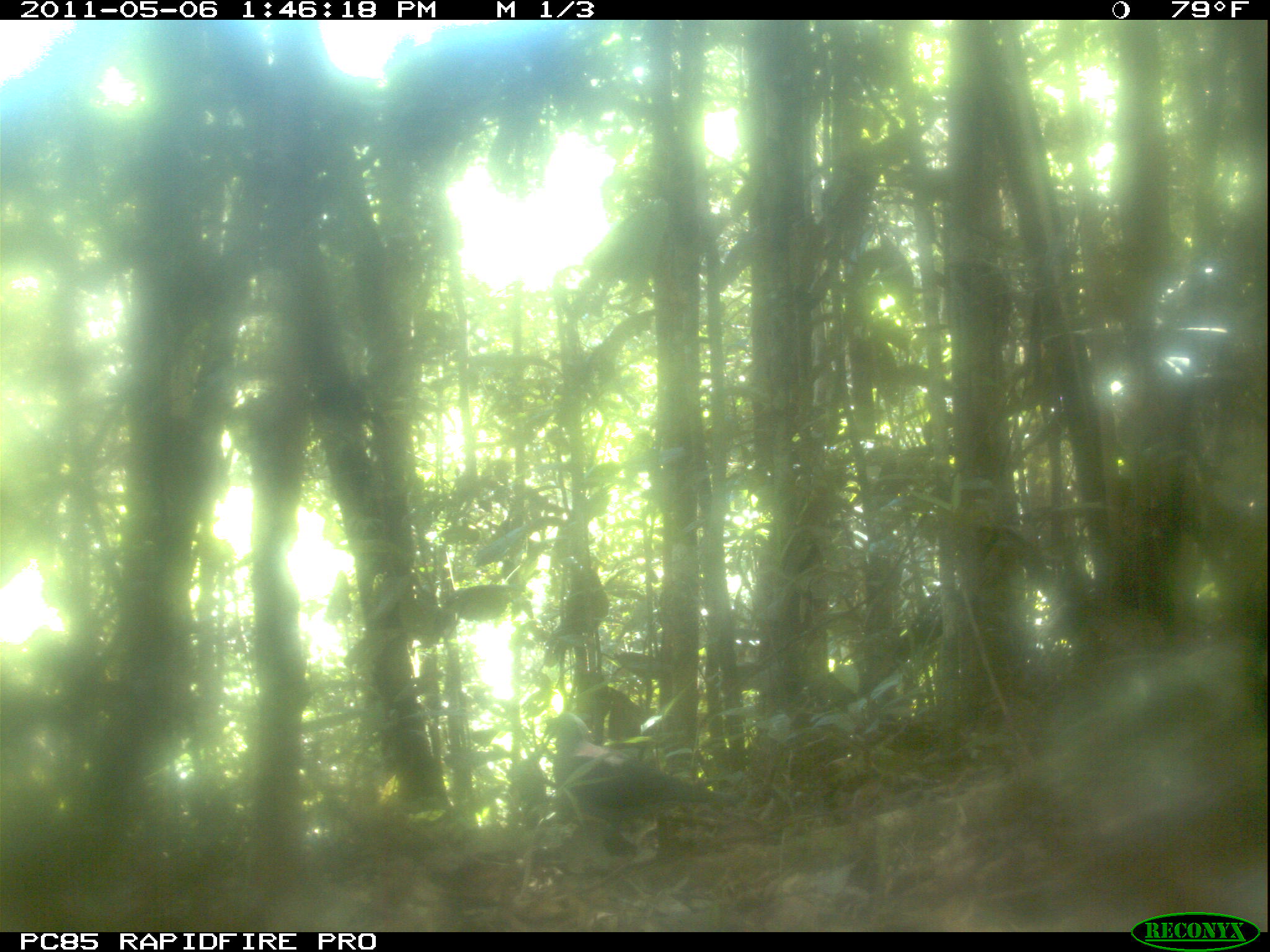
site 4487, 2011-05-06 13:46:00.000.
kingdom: Animalia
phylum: Chordata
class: Aves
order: Columbiformes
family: Columbidae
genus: Streptopelia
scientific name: Streptopelia picturata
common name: malagasy turtle dove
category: nesoenas picturata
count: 1